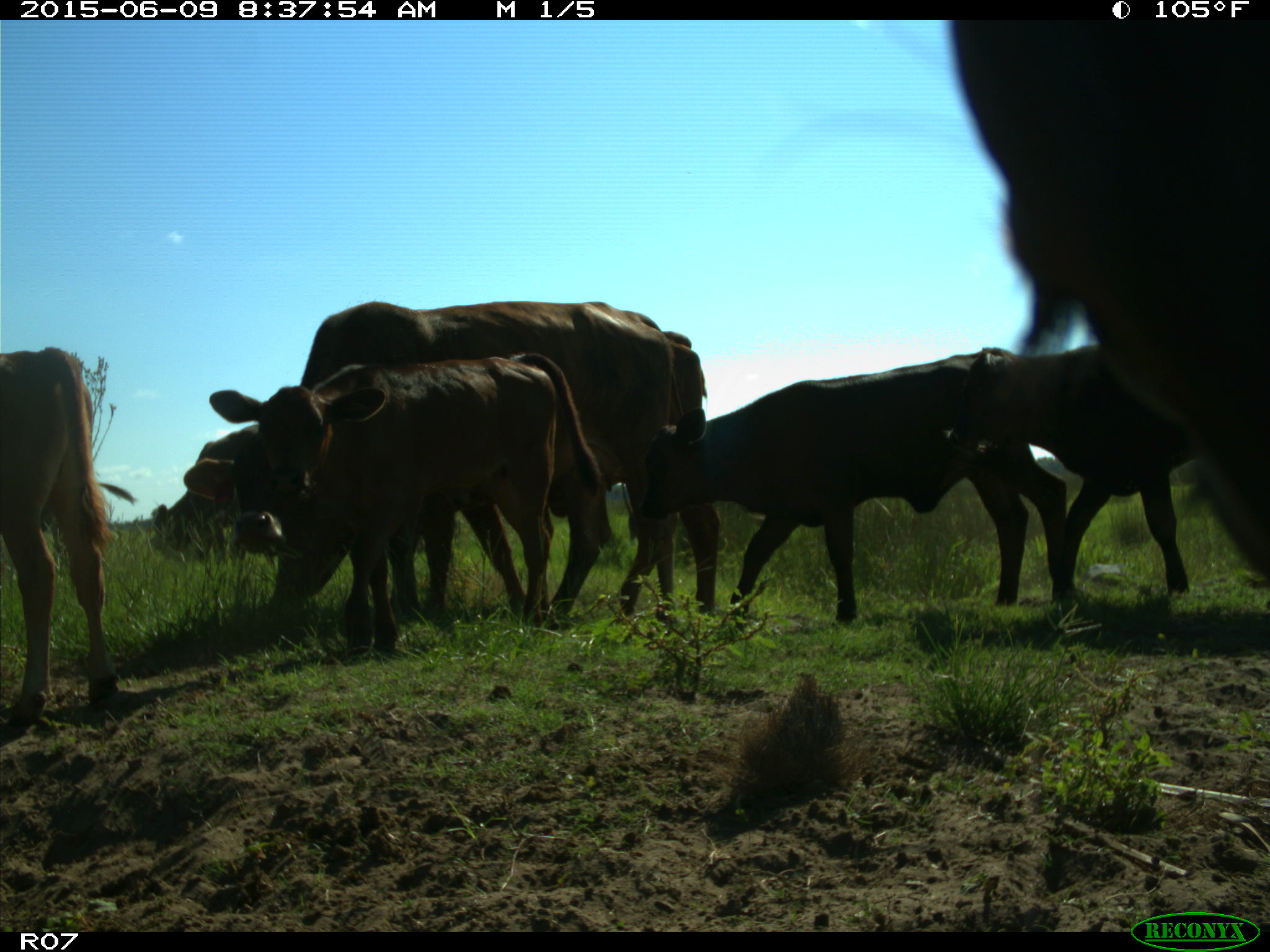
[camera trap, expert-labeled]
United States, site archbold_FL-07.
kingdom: Animalia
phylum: Chordata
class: Mammalia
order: Artiodactyla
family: Bovidae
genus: Bos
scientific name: Bos taurus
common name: domestic cow